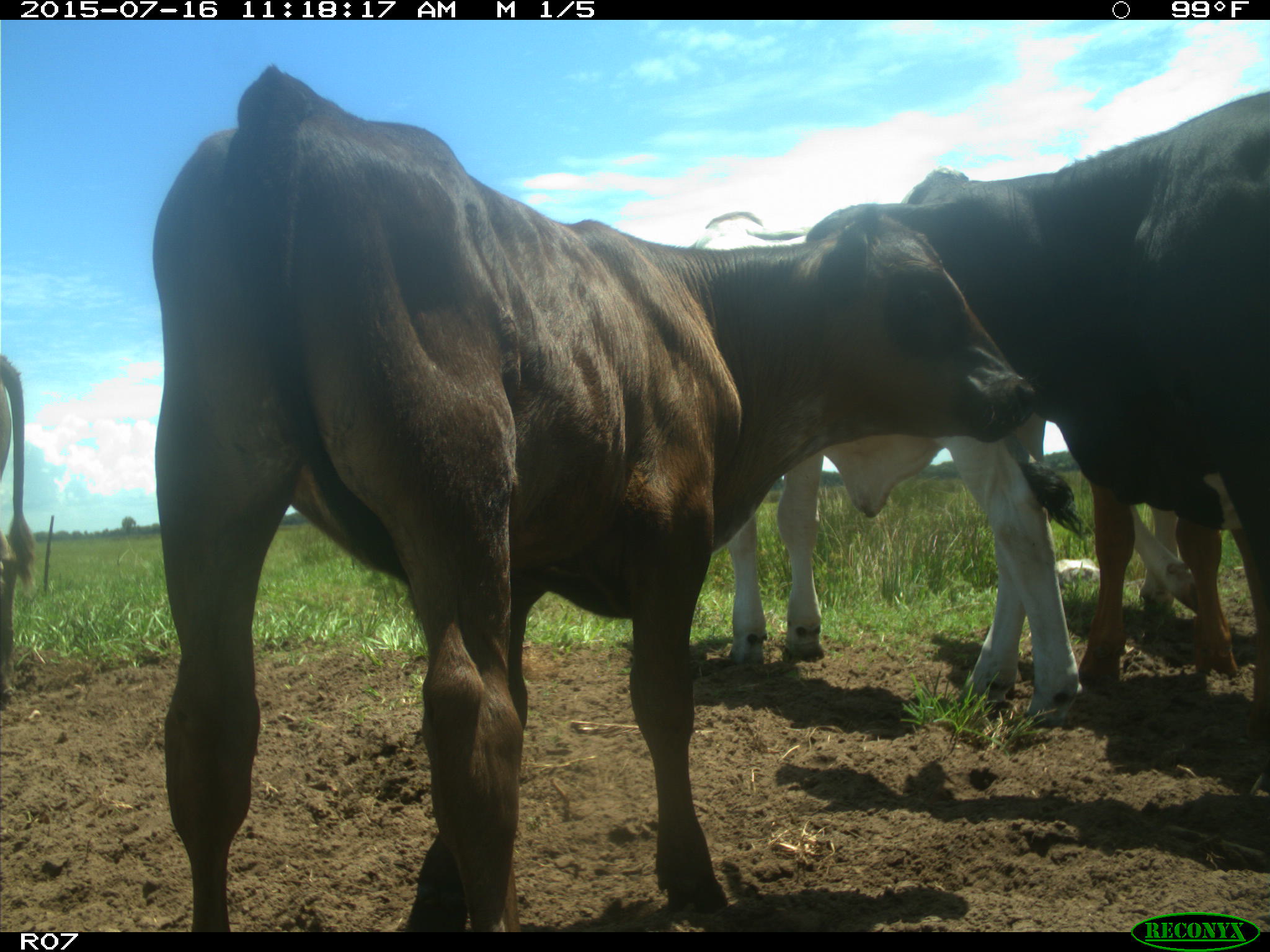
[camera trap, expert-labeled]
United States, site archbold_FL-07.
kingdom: Animalia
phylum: Chordata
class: Mammalia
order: Artiodactyla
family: Bovidae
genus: Bos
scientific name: Bos taurus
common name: domestic cow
Bos taurus (domestic cow).